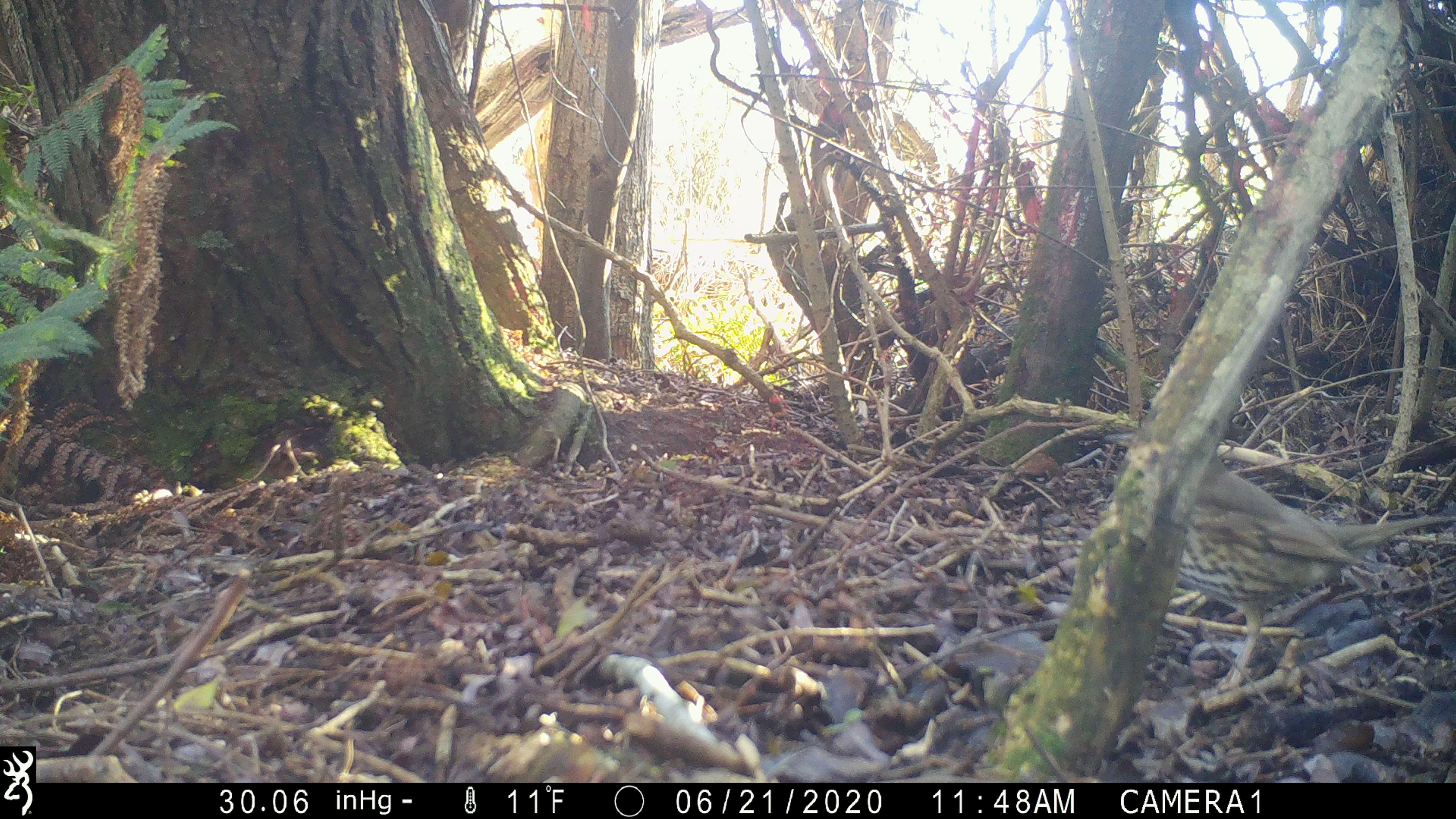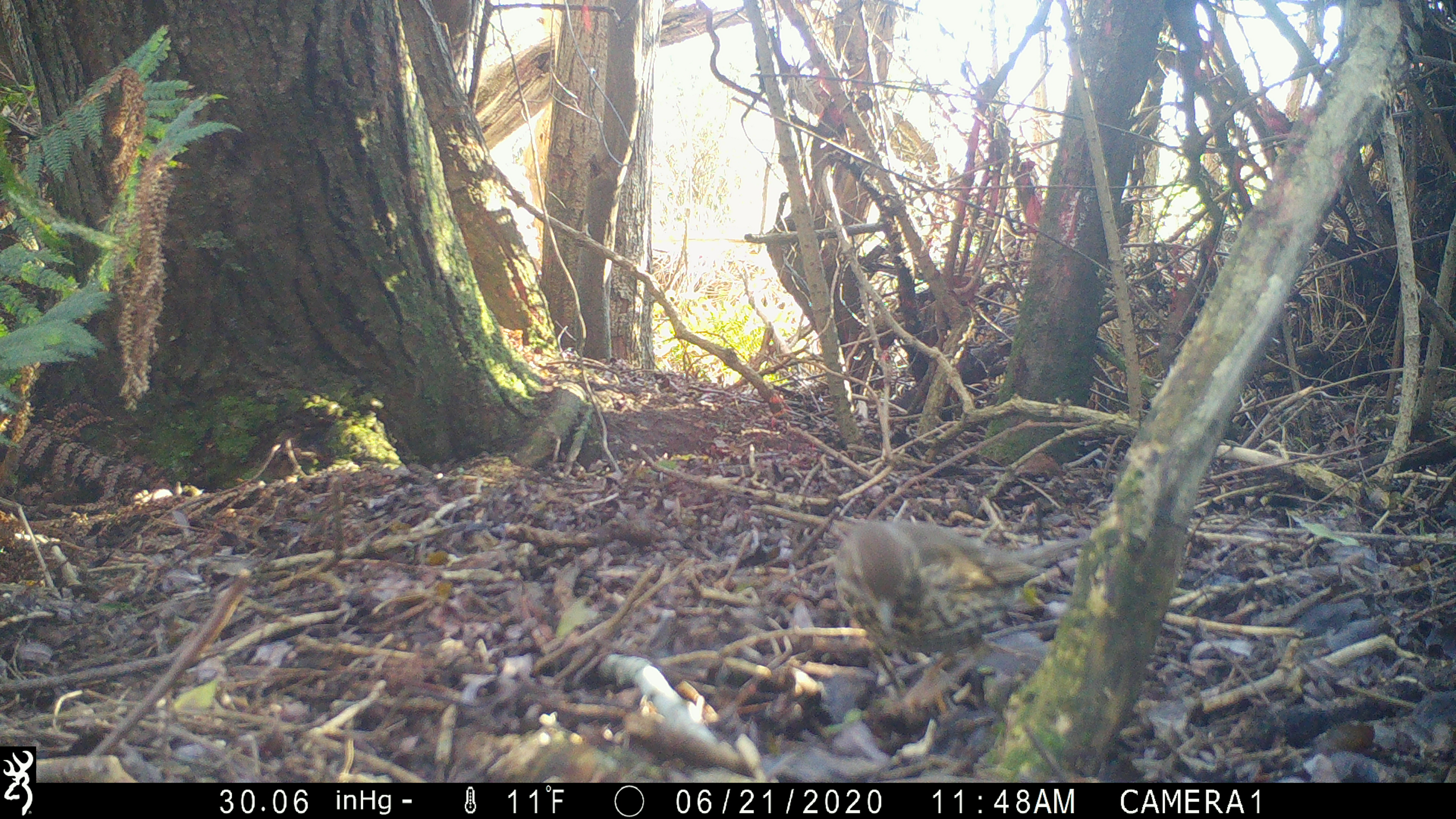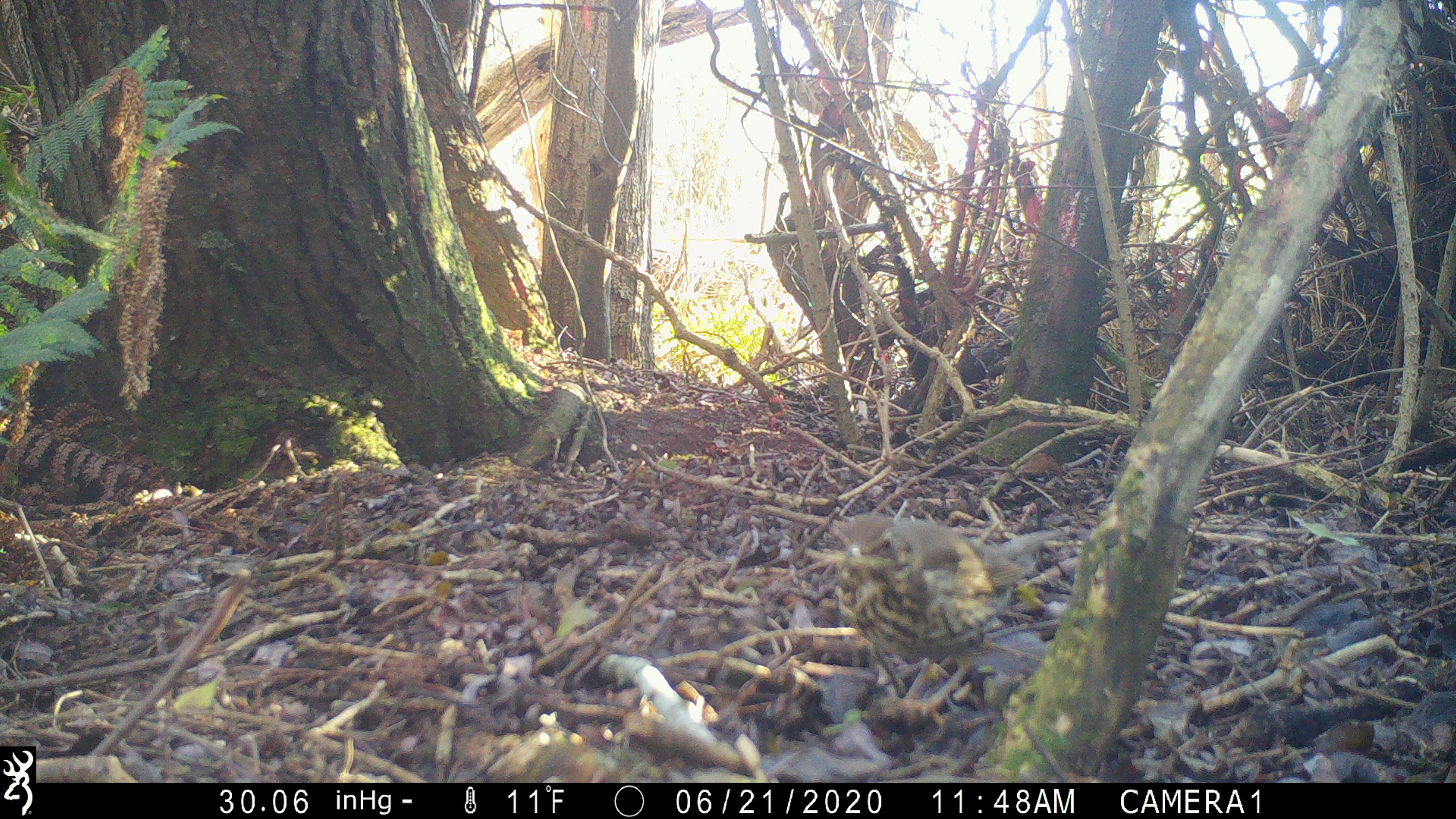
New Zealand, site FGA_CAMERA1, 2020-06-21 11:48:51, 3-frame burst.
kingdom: Animalia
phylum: Chordata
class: Aves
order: Passeriformes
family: Turdidae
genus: Turdus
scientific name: Turdus philomelos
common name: song thrush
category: thrush